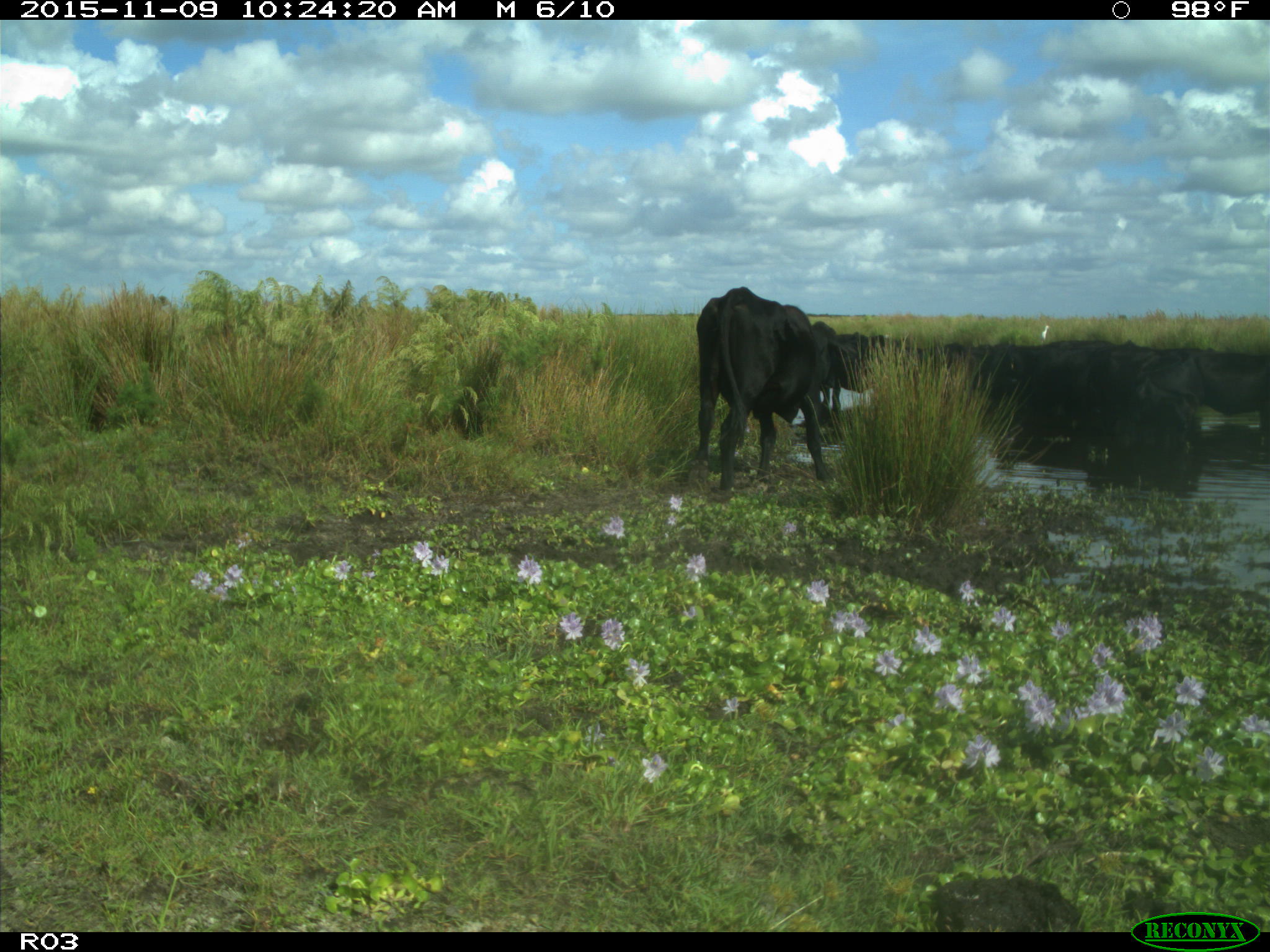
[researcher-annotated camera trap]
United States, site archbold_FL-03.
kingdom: Animalia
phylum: Chordata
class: Mammalia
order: Artiodactyla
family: Bovidae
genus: Bos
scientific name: Bos taurus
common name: domestic cow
Bos taurus (domestic cow).